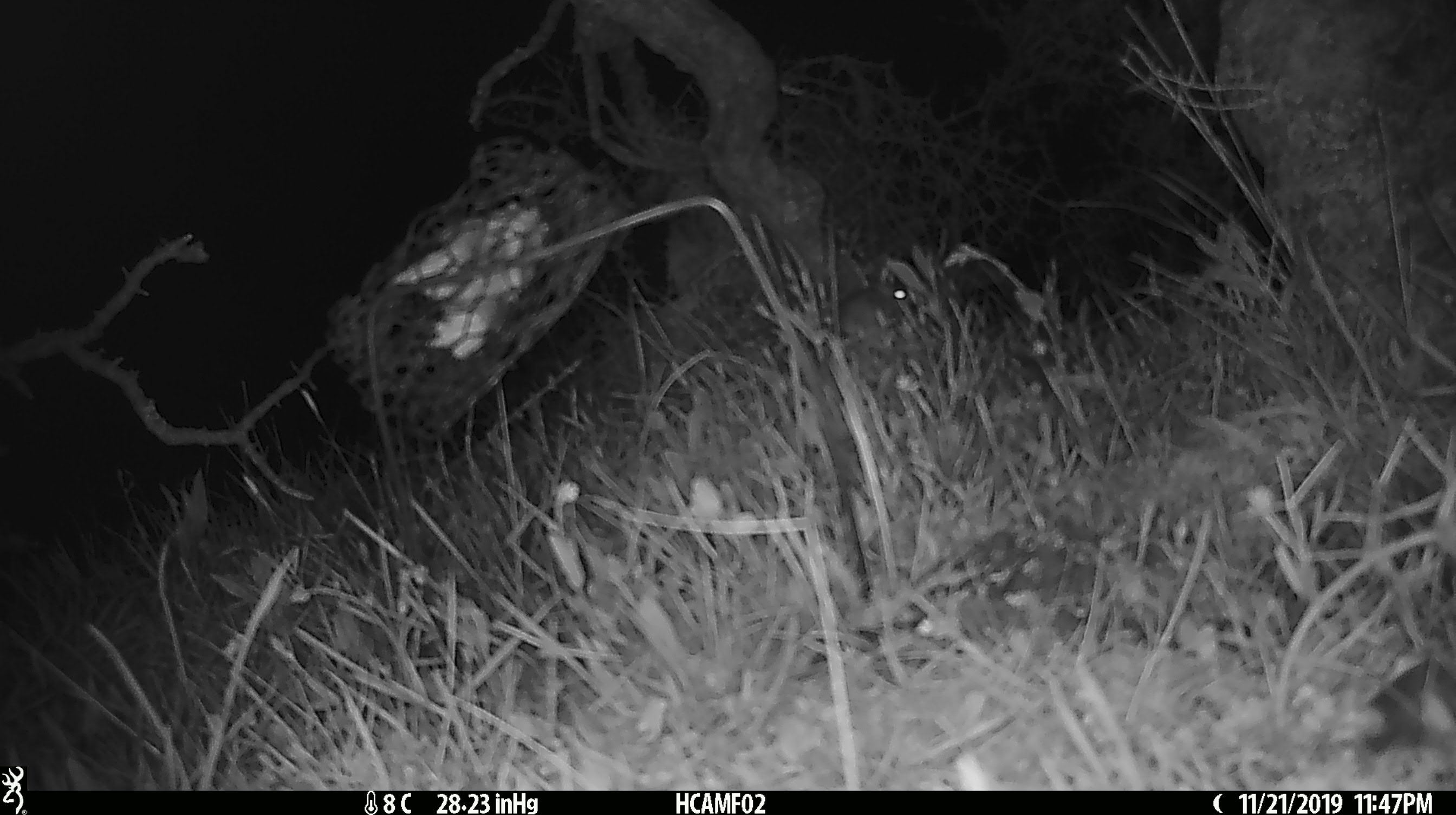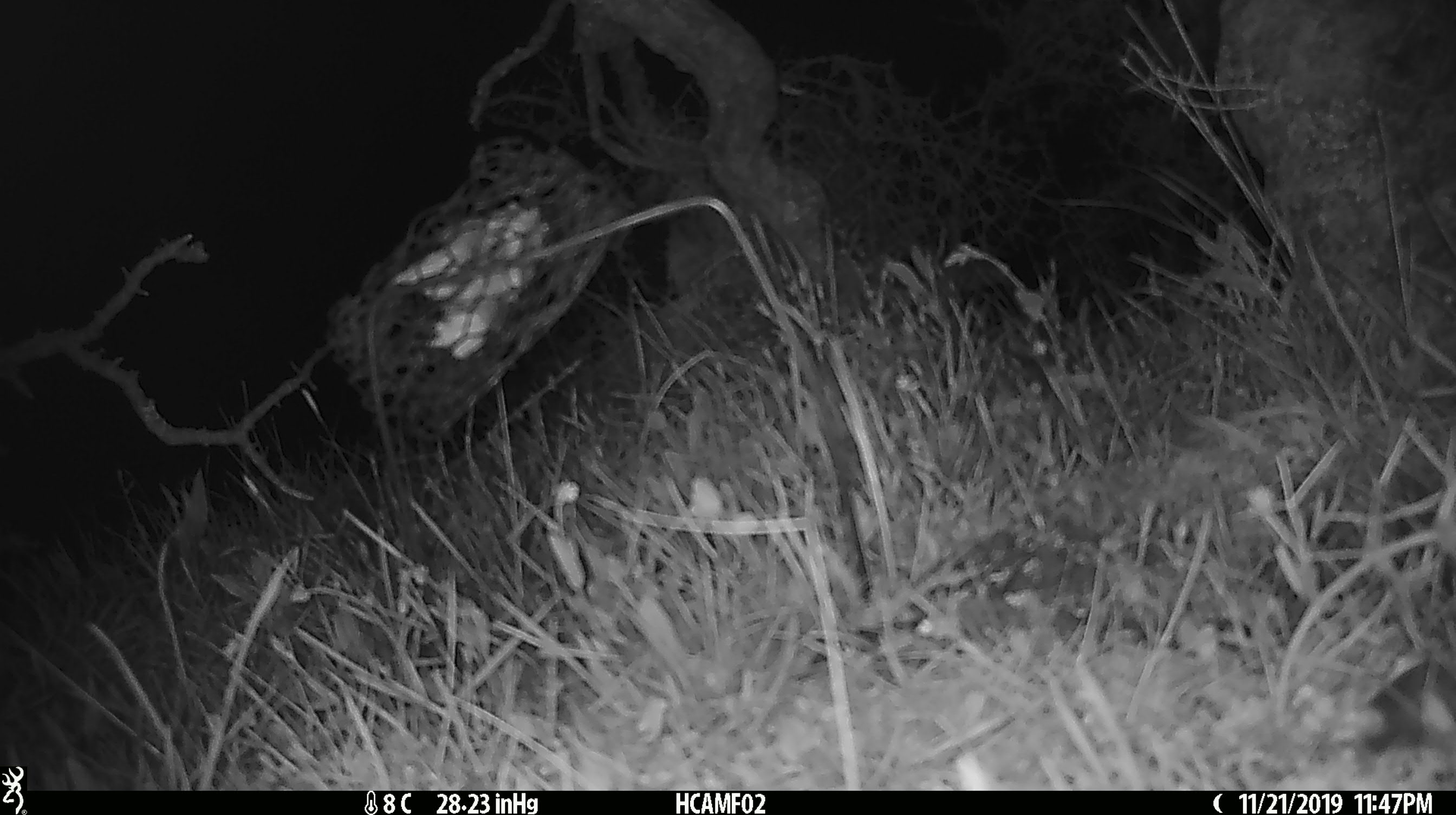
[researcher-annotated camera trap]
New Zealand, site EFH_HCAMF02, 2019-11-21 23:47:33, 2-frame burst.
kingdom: Animalia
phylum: Chordata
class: Mammalia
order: Rodentia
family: Muridae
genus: Mus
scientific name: Mus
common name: mouse